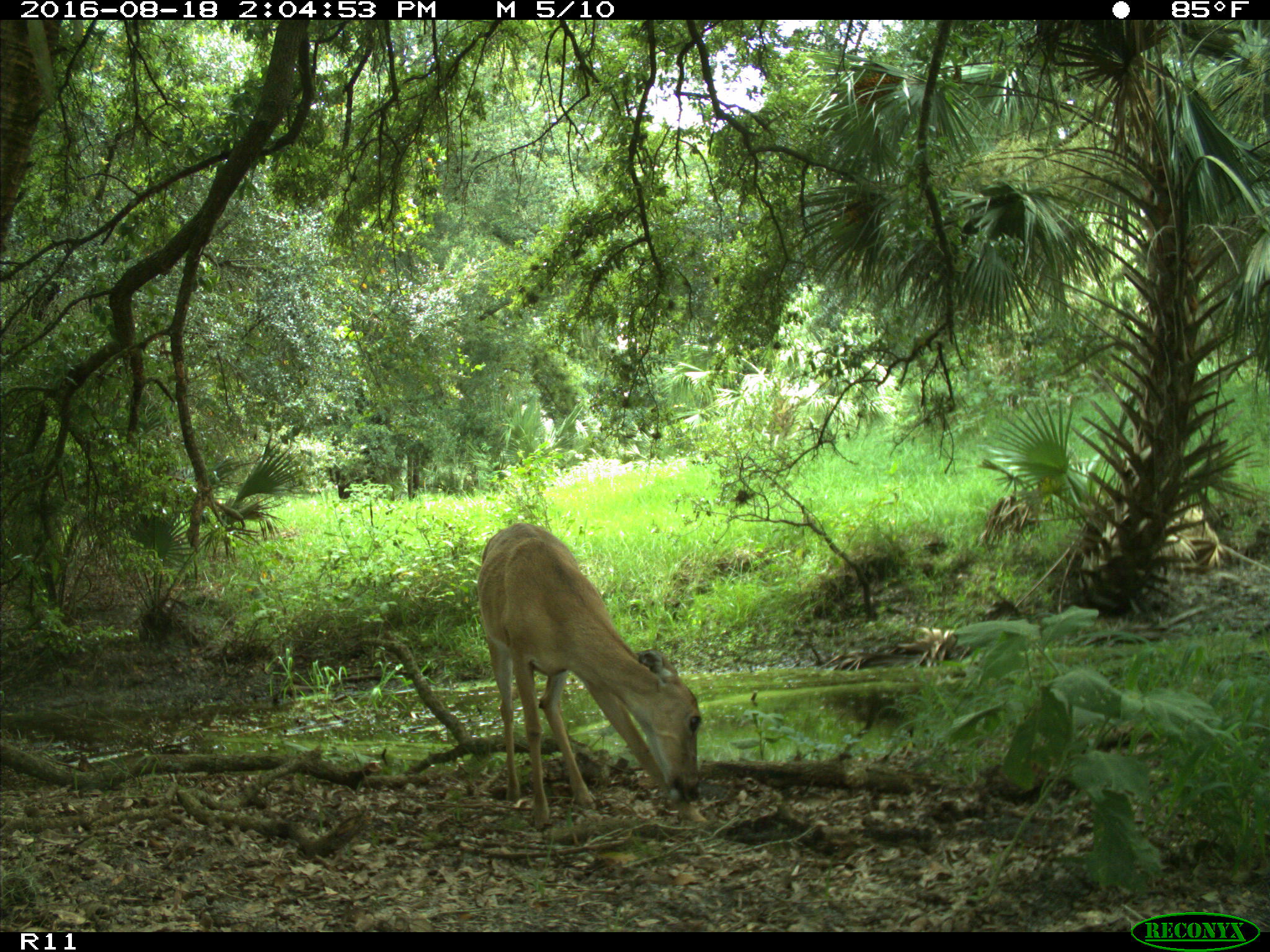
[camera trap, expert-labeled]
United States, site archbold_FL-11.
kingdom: Animalia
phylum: Chordata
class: Mammalia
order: Artiodactyla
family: Cervidae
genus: Odocoileus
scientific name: Odocoileus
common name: deer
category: unidentified deer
Unidentified deer (deer) (Odocoileus).